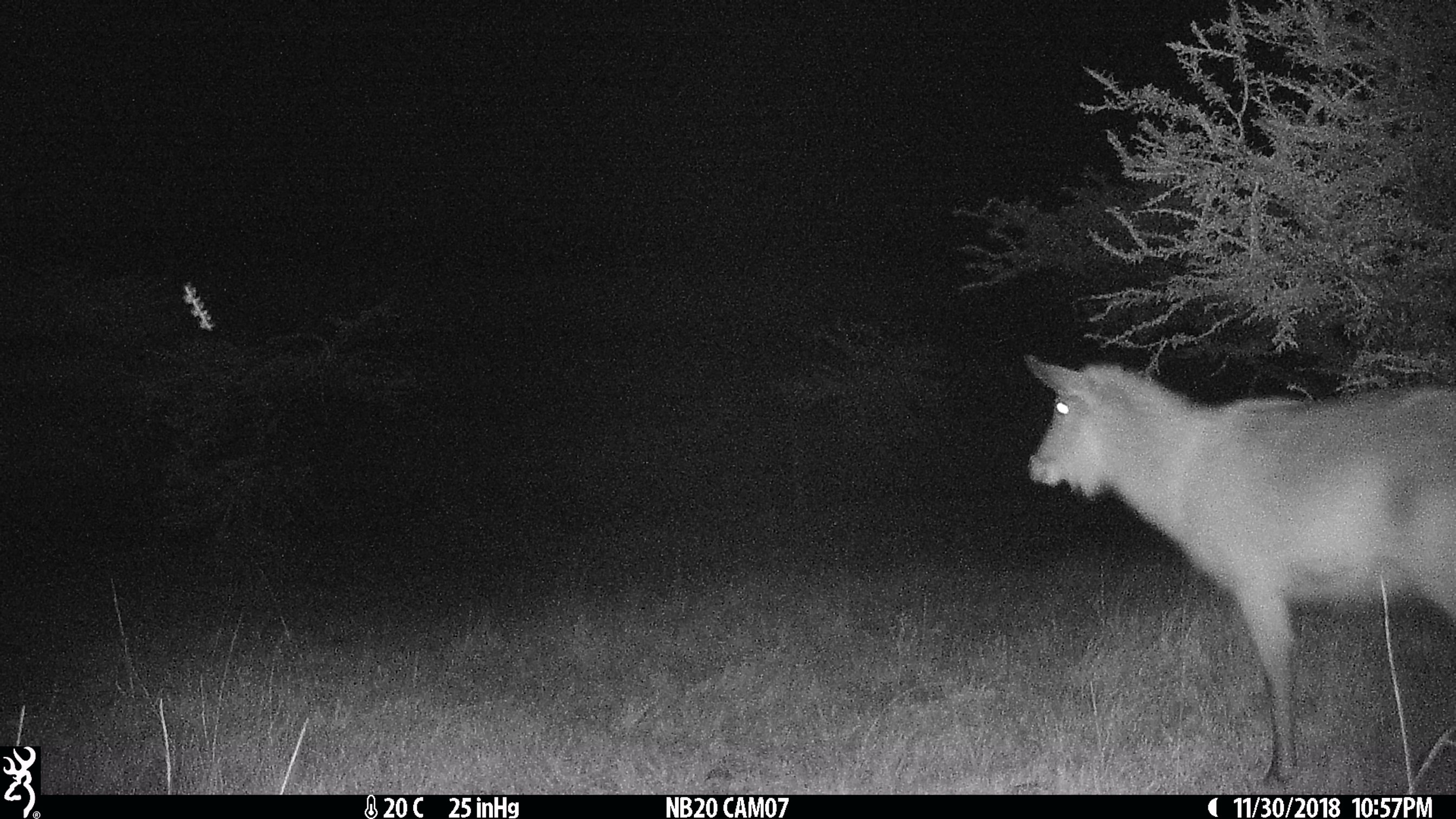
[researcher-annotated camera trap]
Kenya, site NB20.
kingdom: Animalia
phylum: Chordata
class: Mammalia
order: Artiodactyla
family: Bovidae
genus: Kobus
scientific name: Kobus ellipsiprymnus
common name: waterbuck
Waterbuck (Kobus ellipsiprymnus).